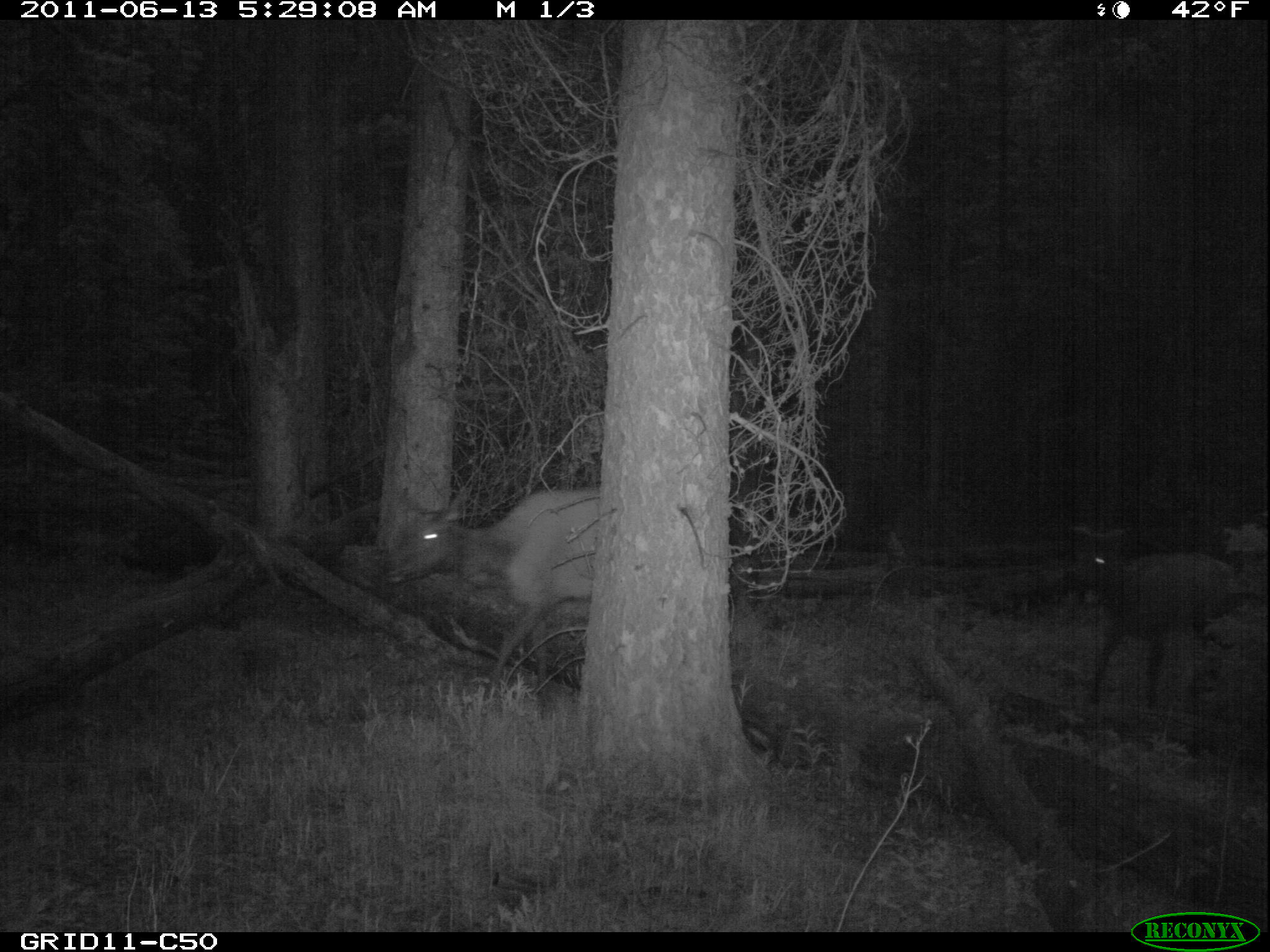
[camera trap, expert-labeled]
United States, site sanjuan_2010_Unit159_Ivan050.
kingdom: Animalia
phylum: Chordata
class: Mammalia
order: Artiodactyla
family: Cervidae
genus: Cervus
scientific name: Cervus elaphus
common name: red deer